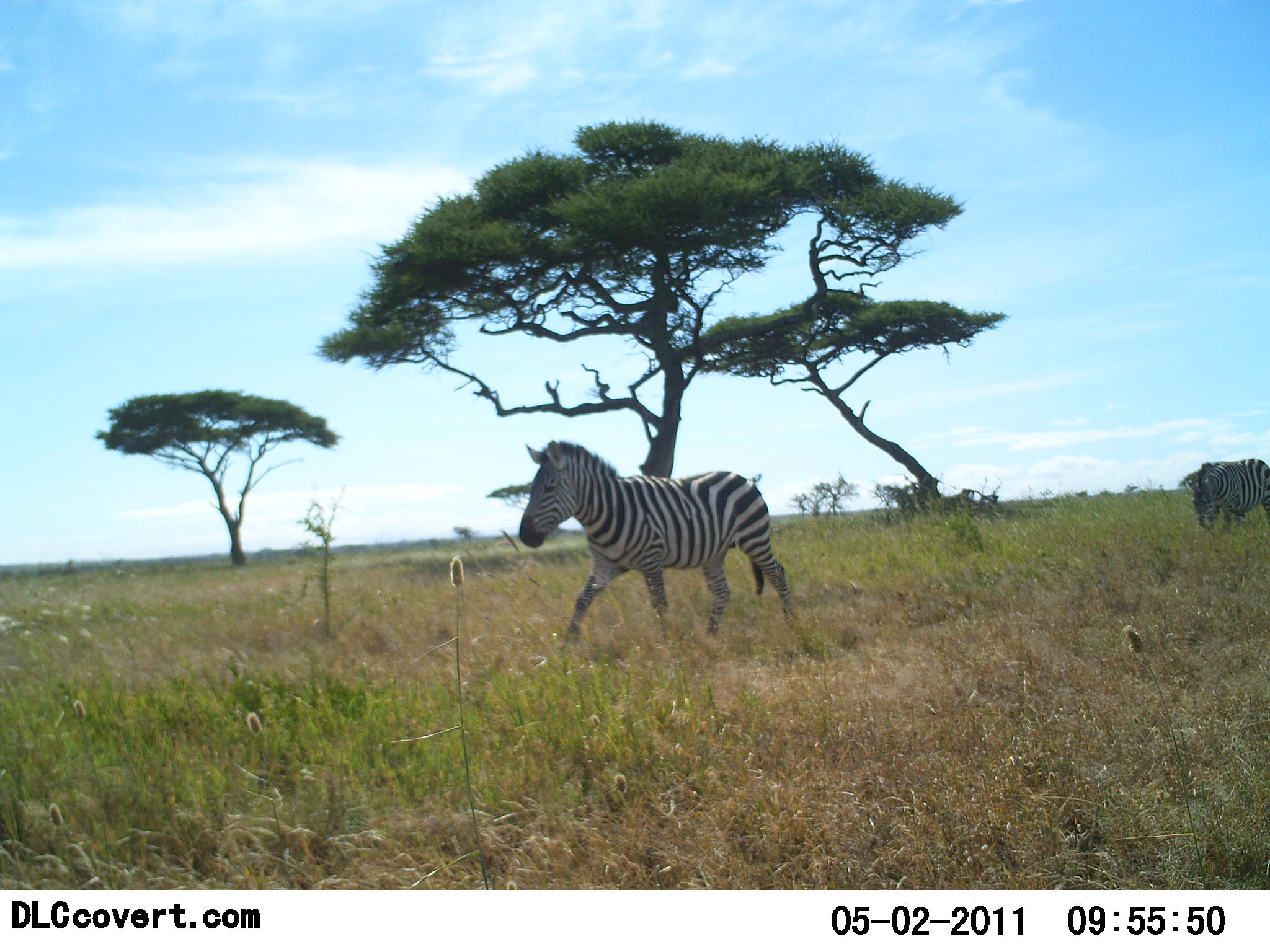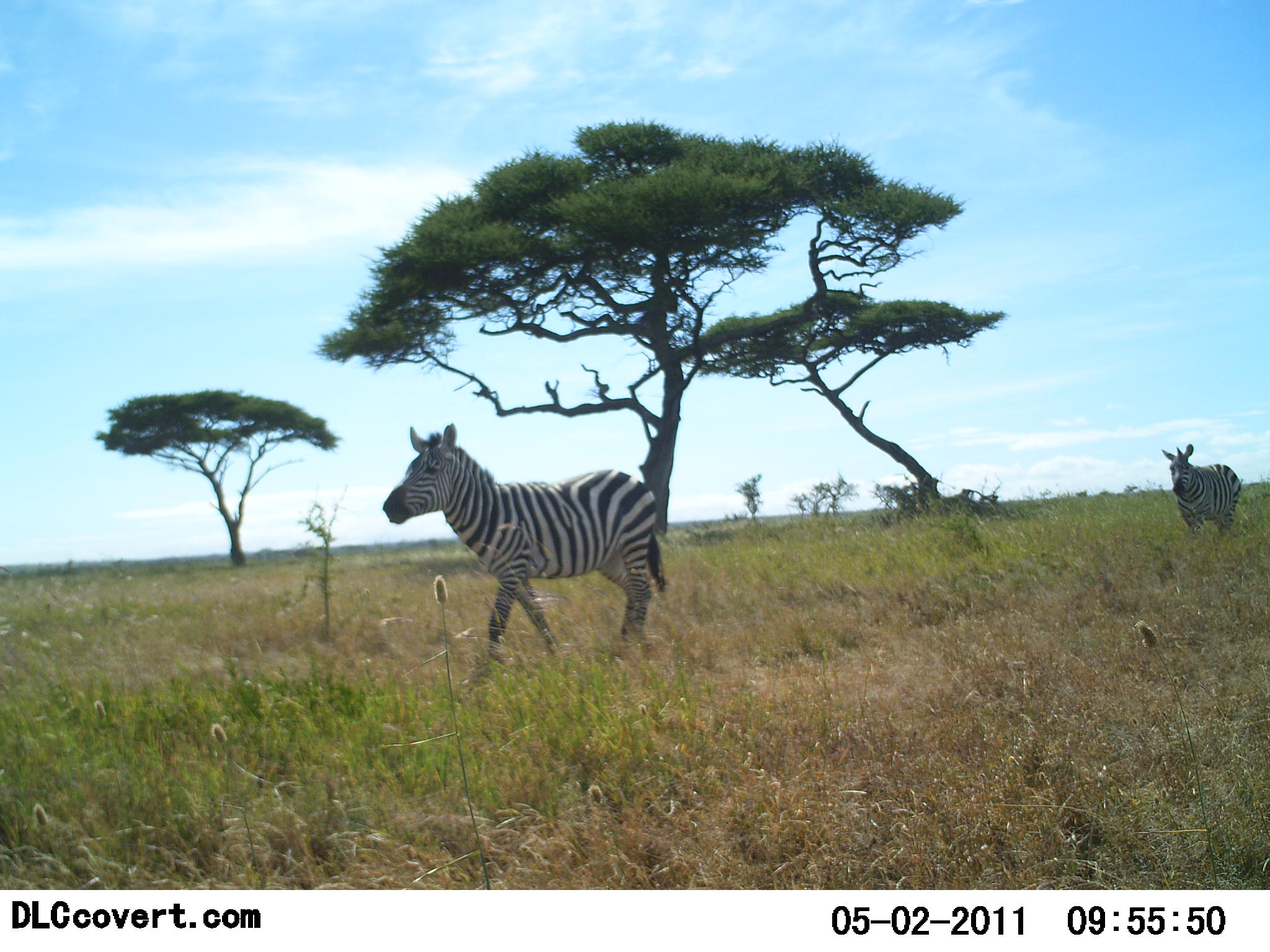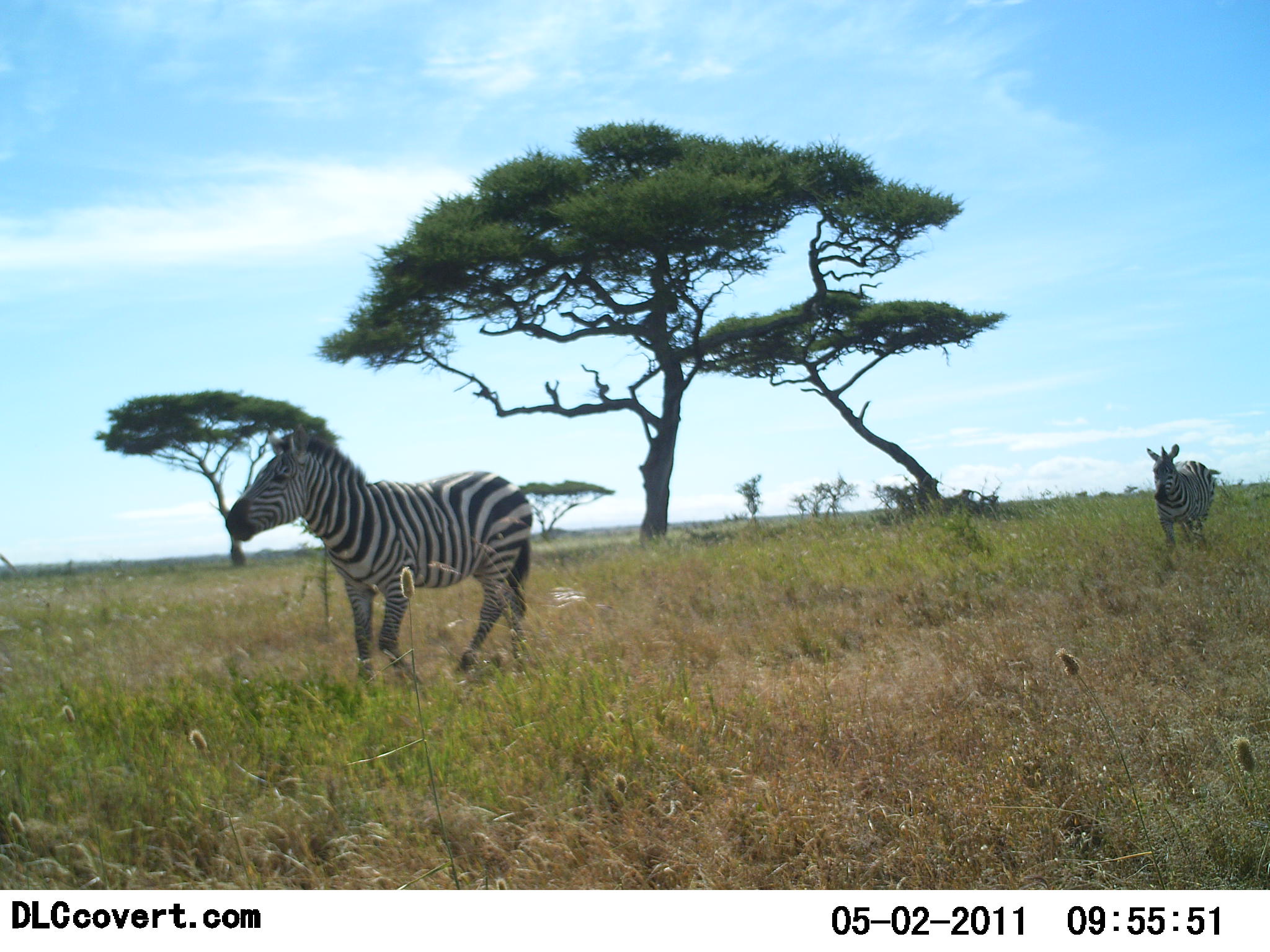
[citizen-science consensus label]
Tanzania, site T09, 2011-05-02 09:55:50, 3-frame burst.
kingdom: Animalia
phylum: Chordata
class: Mammalia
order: Perissodactyla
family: Equidae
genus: Equus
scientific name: Equus quagga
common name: plains zebra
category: zebra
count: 2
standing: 0%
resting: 0%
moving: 100%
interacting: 0%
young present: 0%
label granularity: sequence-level